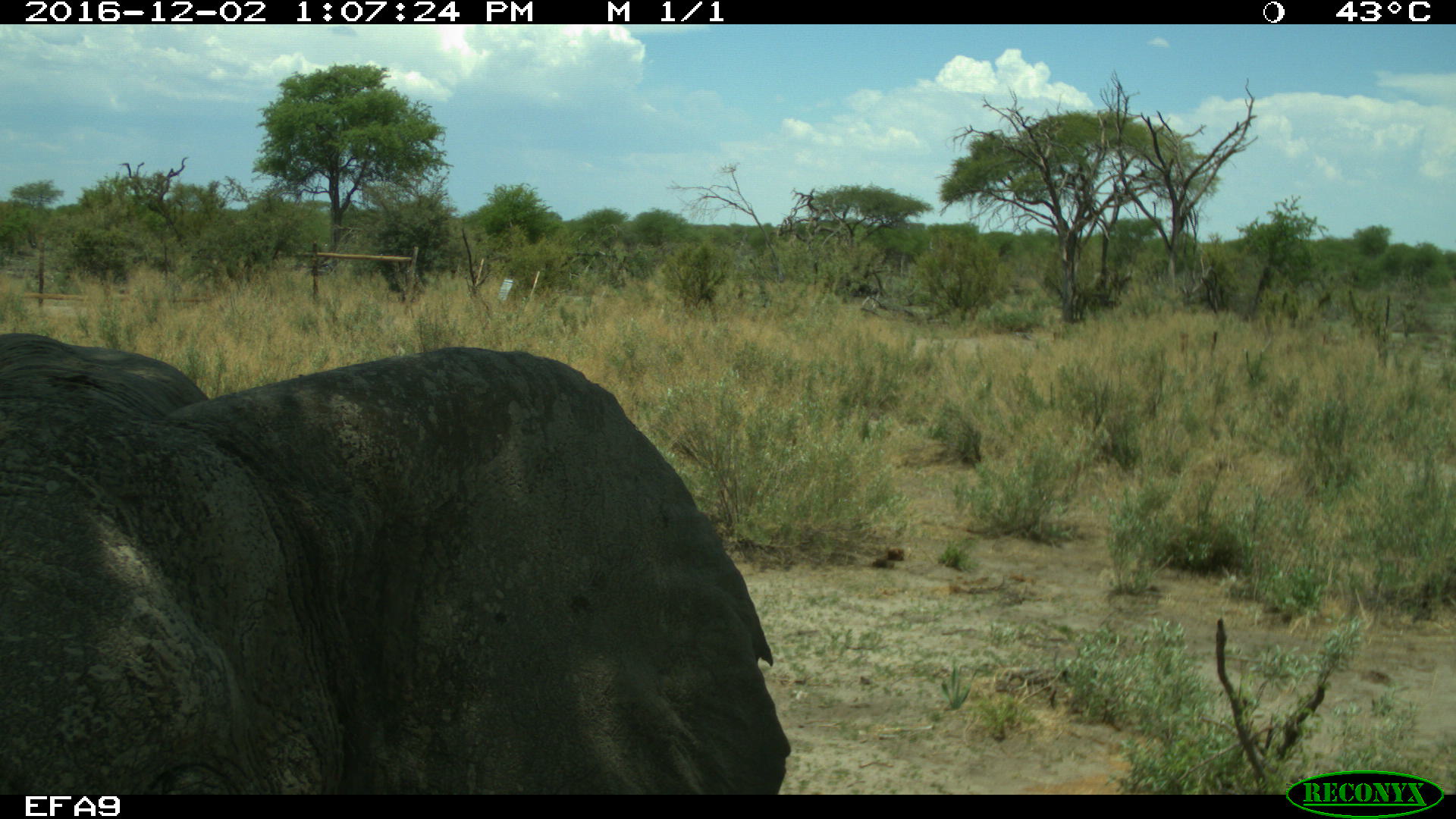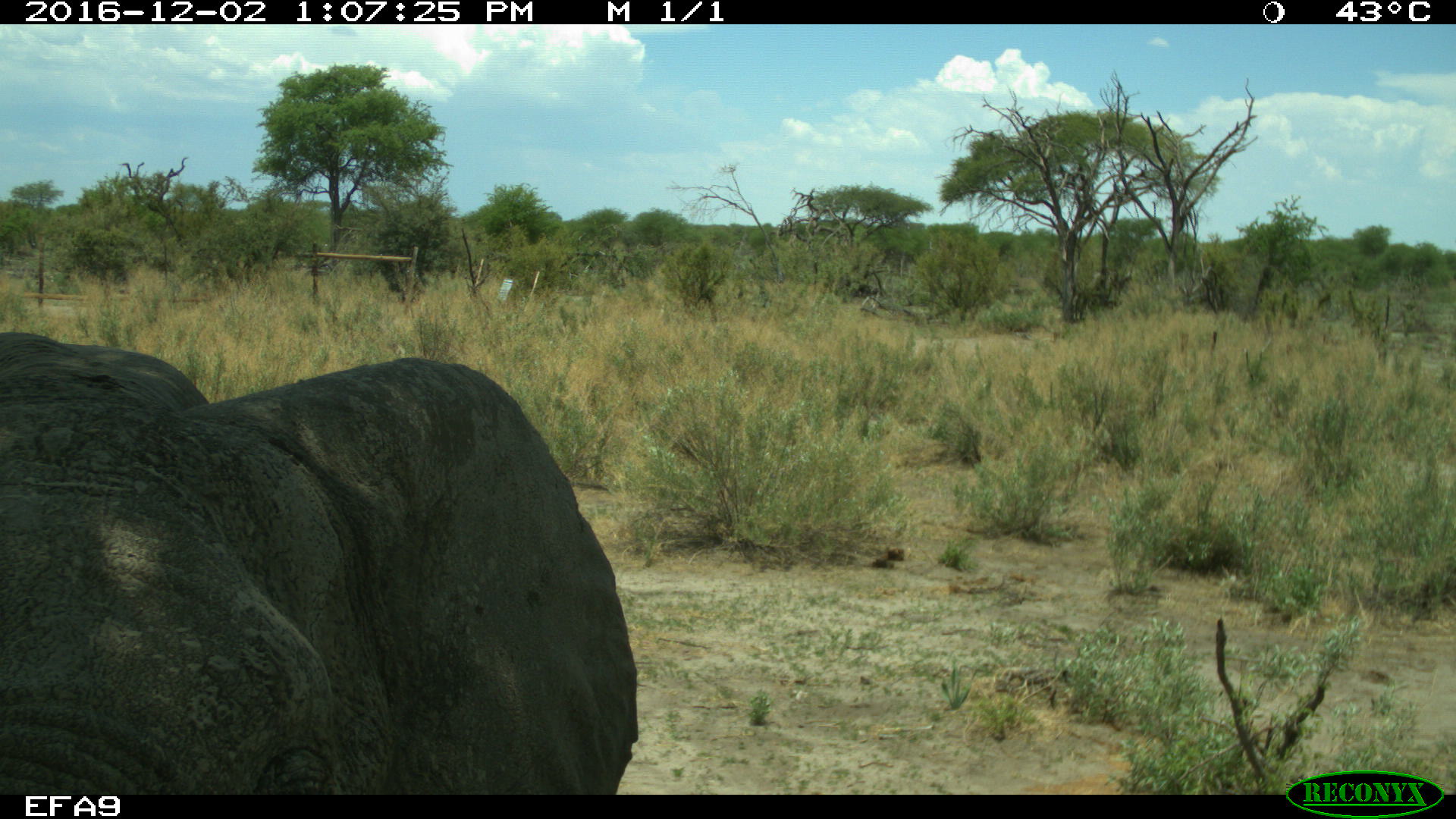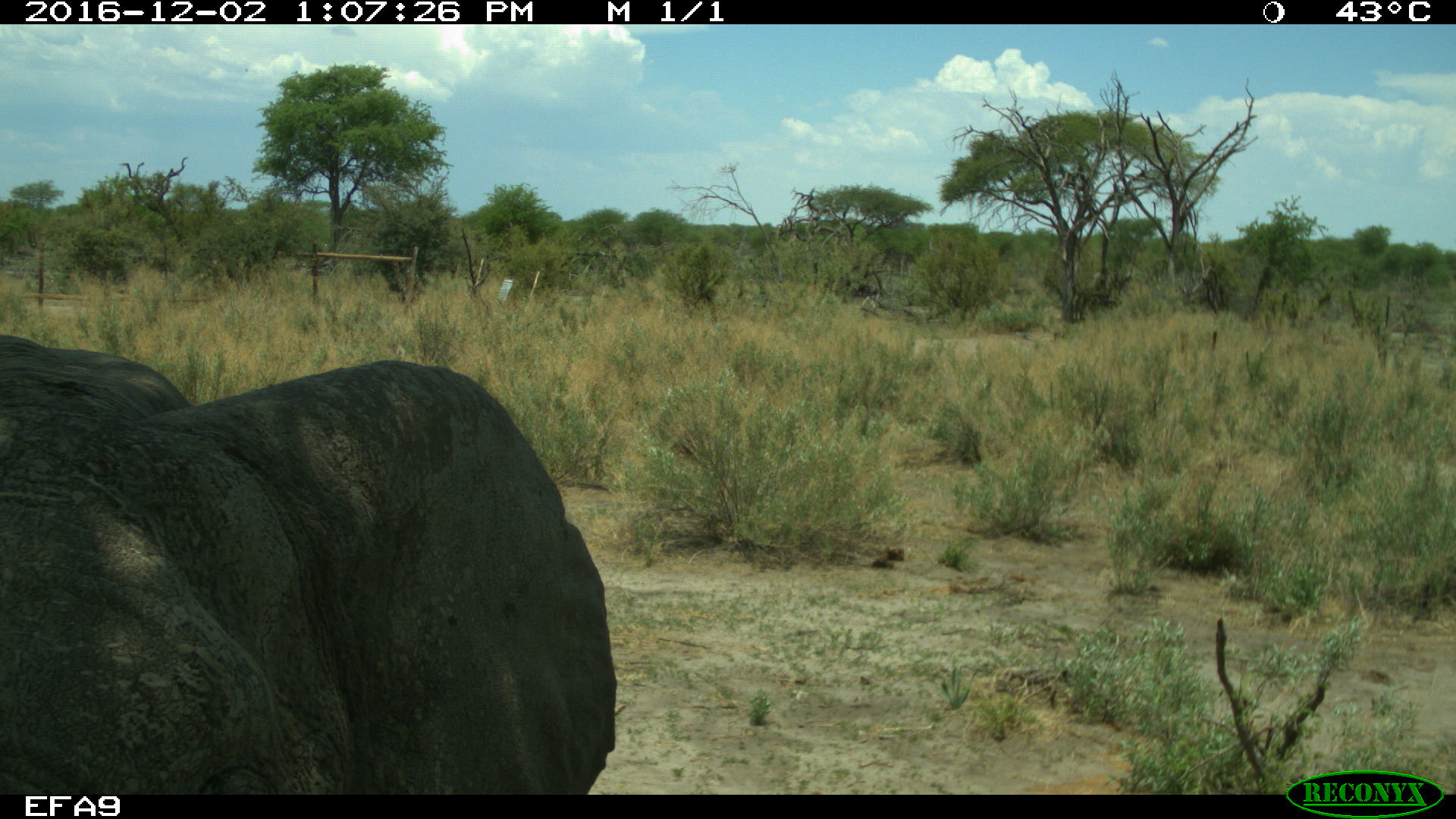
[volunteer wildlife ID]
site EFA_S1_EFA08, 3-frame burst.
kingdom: Animalia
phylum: Chordata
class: Mammalia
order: Proboscidea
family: Elephantidae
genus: Loxodonta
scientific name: Loxodonta africana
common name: african bush elephant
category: elephant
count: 1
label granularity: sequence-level